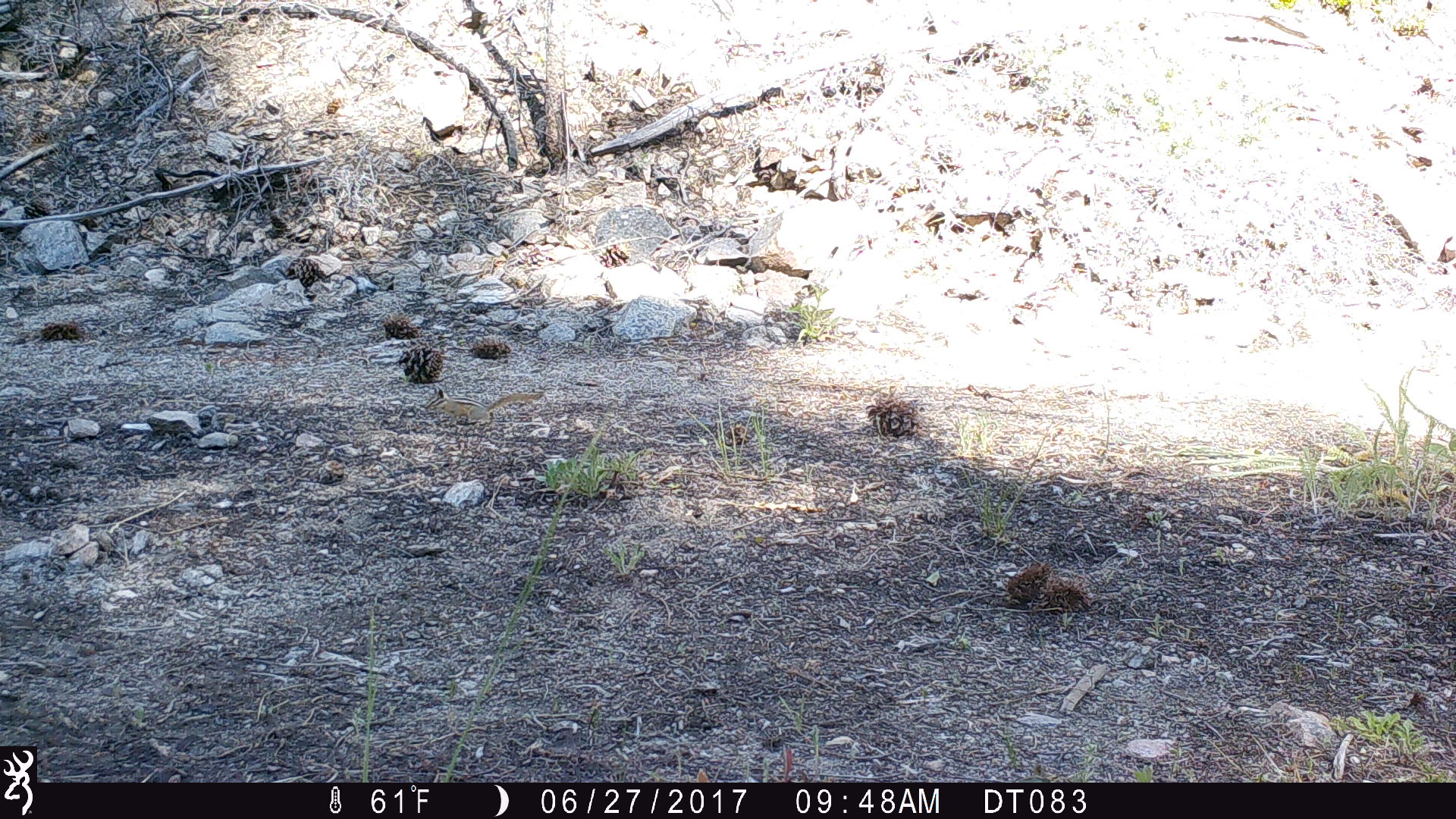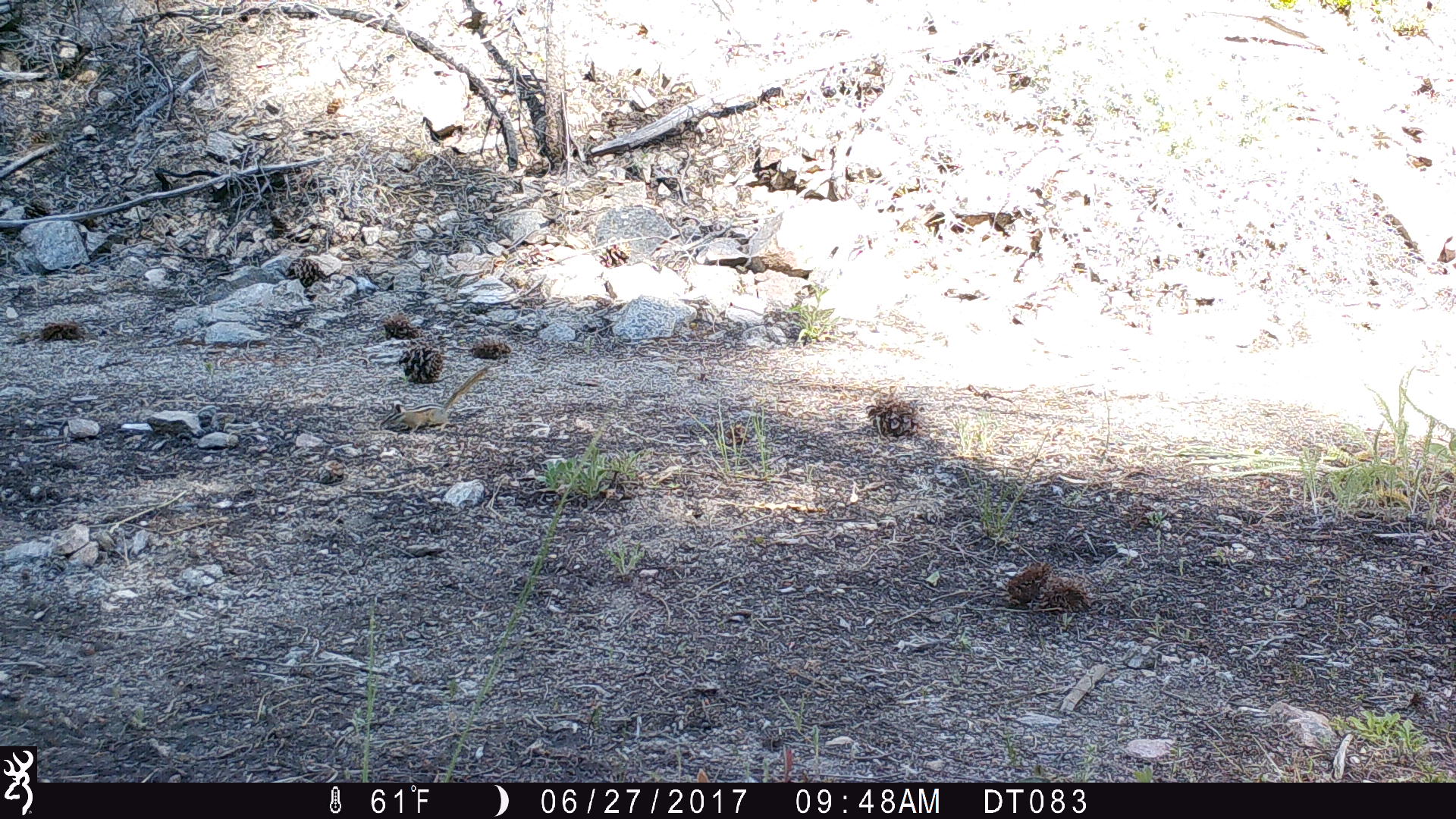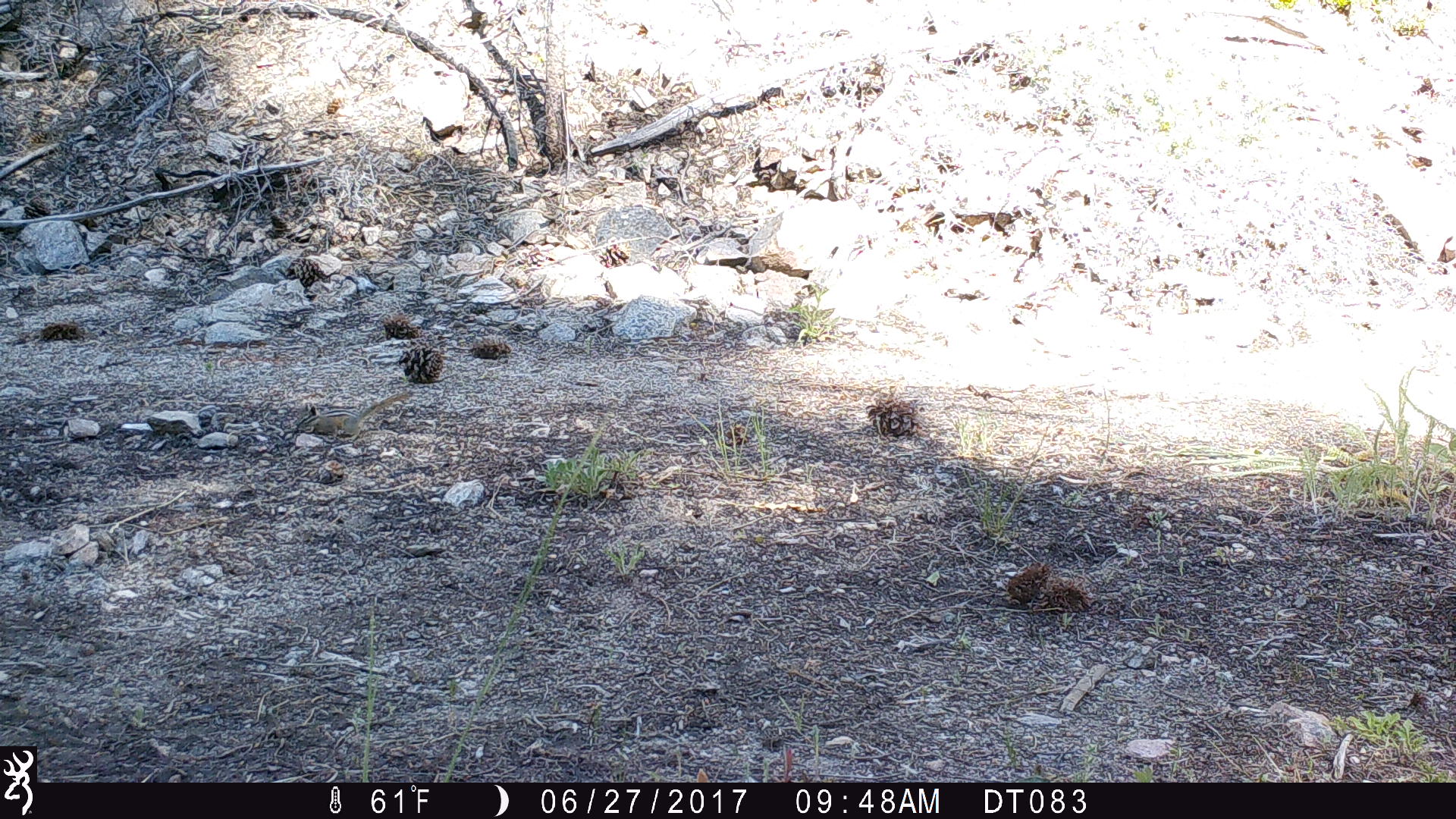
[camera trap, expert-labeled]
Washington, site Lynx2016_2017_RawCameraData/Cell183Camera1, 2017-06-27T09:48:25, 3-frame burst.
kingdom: Animalia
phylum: Chordata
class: Mammalia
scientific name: Mammalia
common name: small mammal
Small mammal (Mammalia). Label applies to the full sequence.